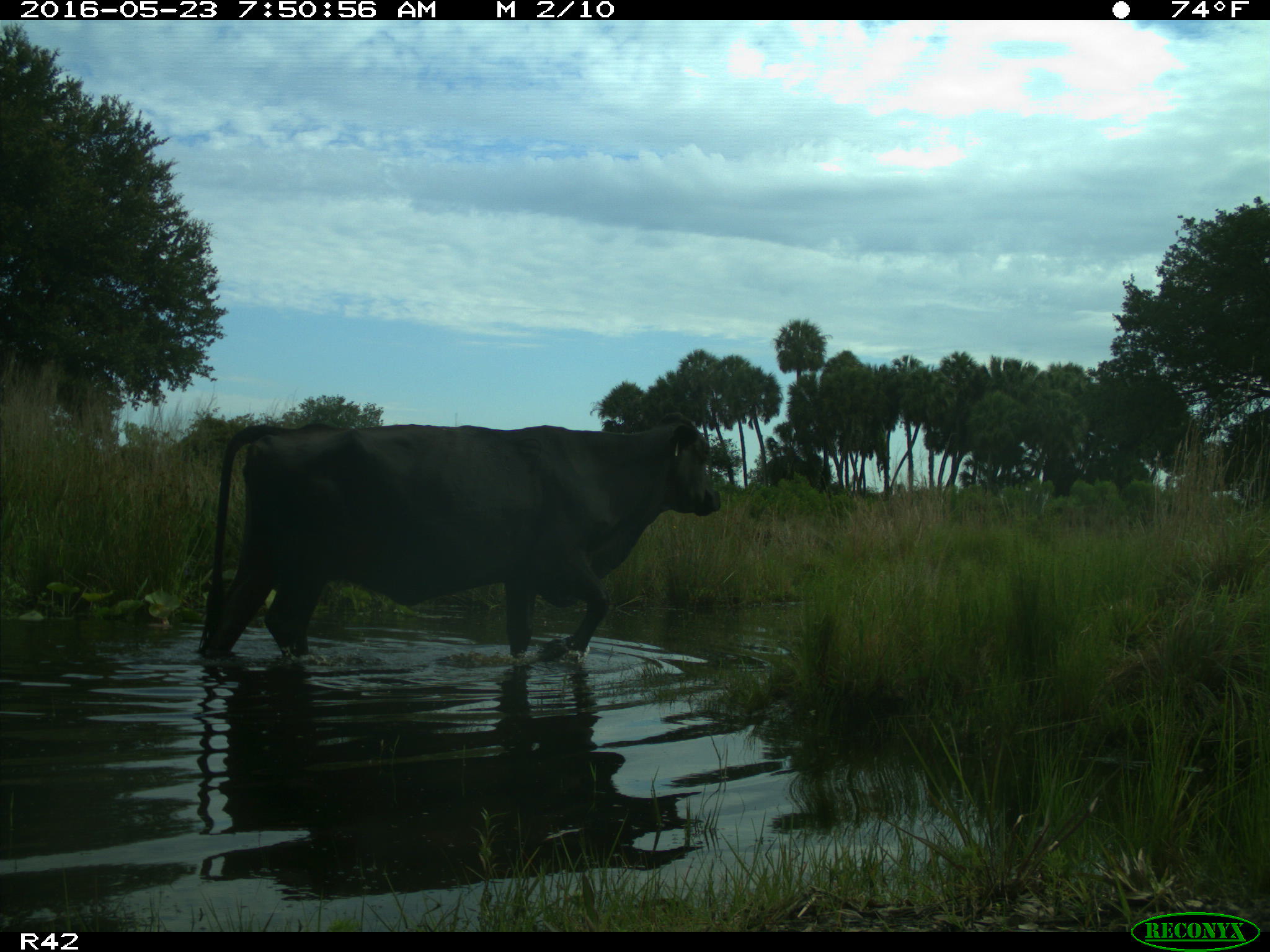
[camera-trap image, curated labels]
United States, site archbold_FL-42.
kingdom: Animalia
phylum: Chordata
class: Mammalia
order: Artiodactyla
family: Bovidae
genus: Bos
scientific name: Bos taurus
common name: domestic cow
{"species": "Bos taurus (domestic cow)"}